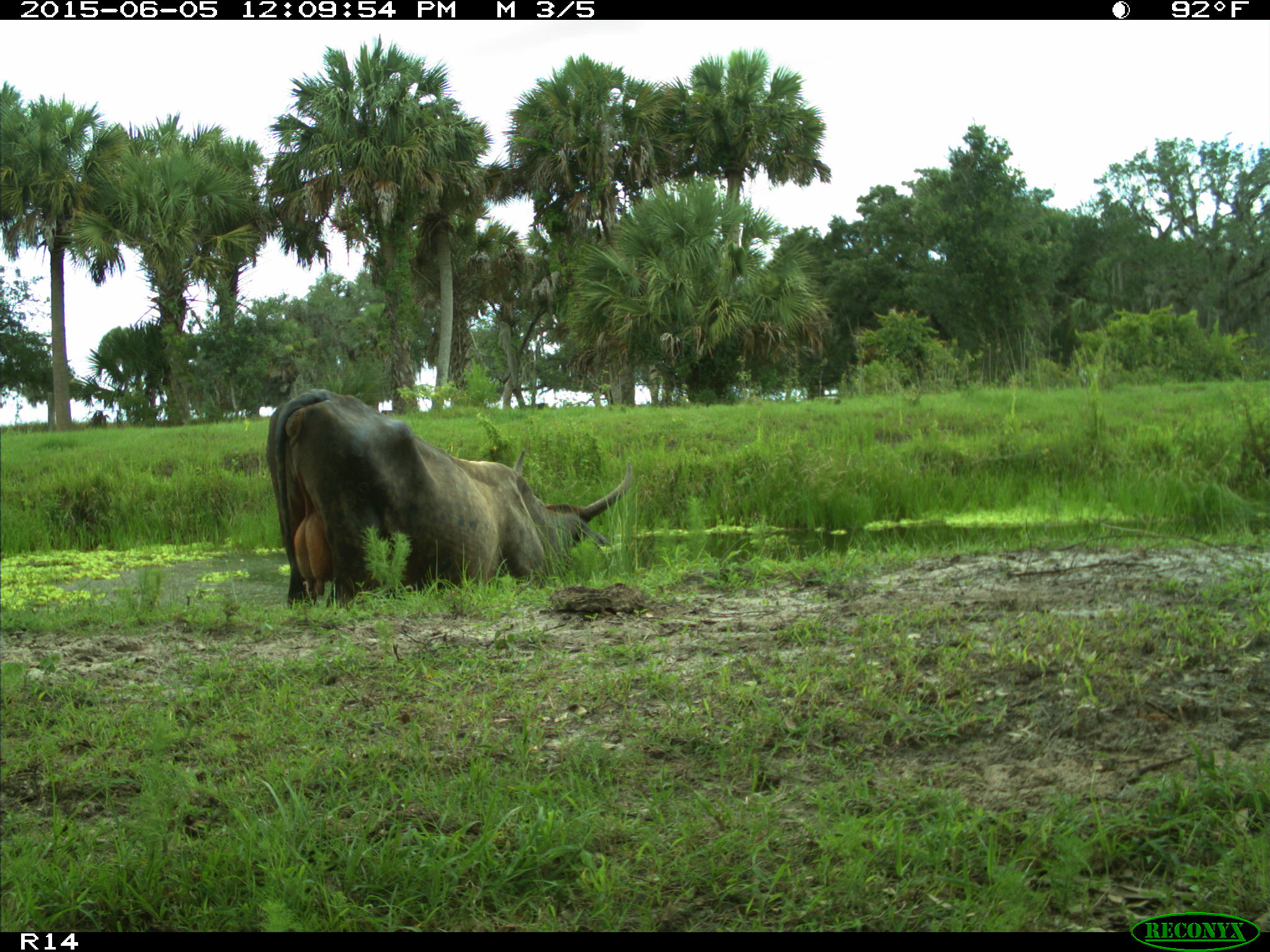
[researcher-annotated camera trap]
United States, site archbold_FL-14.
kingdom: Animalia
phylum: Chordata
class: Mammalia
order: Artiodactyla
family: Bovidae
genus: Bos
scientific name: Bos taurus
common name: domestic cow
Bos taurus (domestic cow).